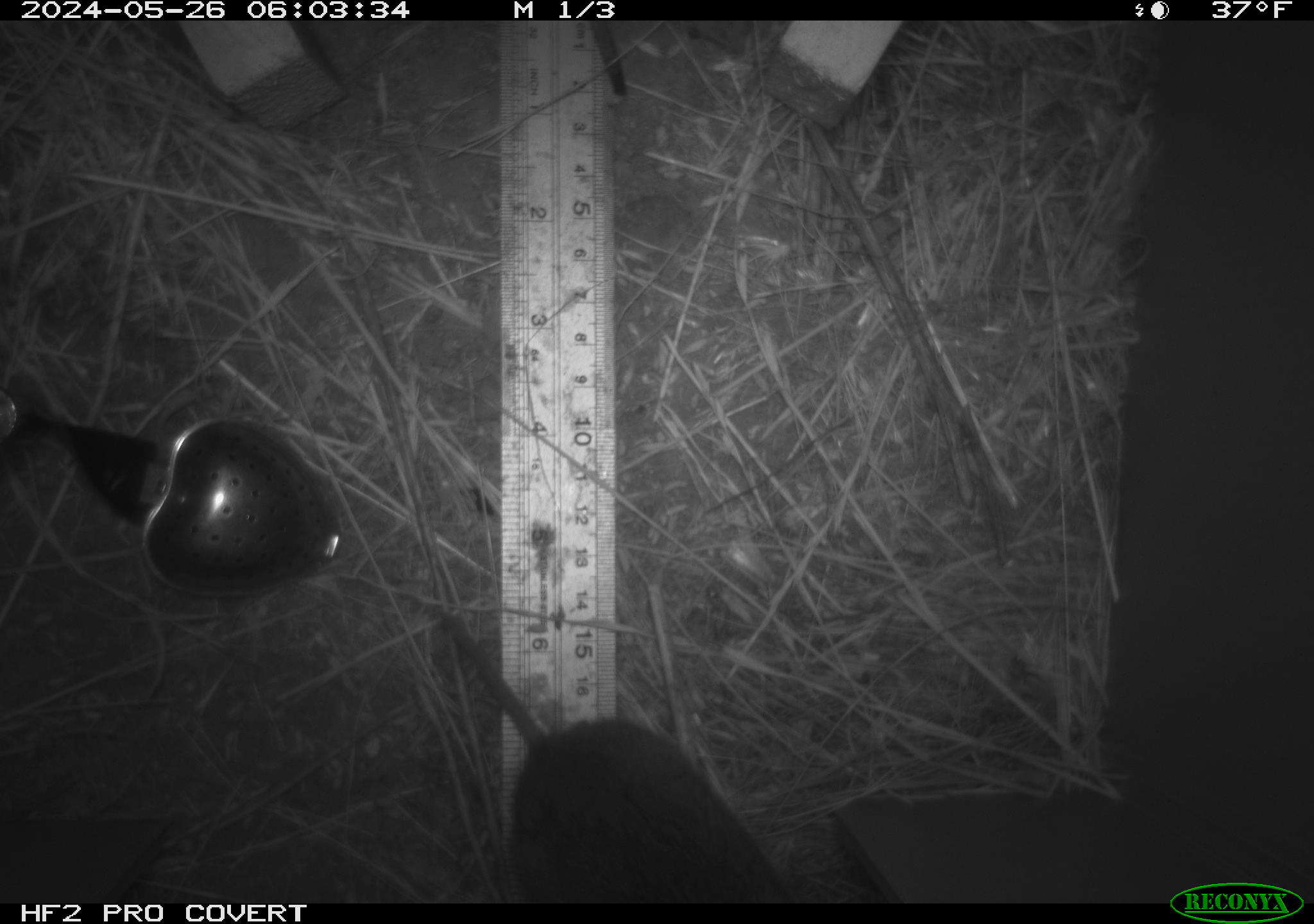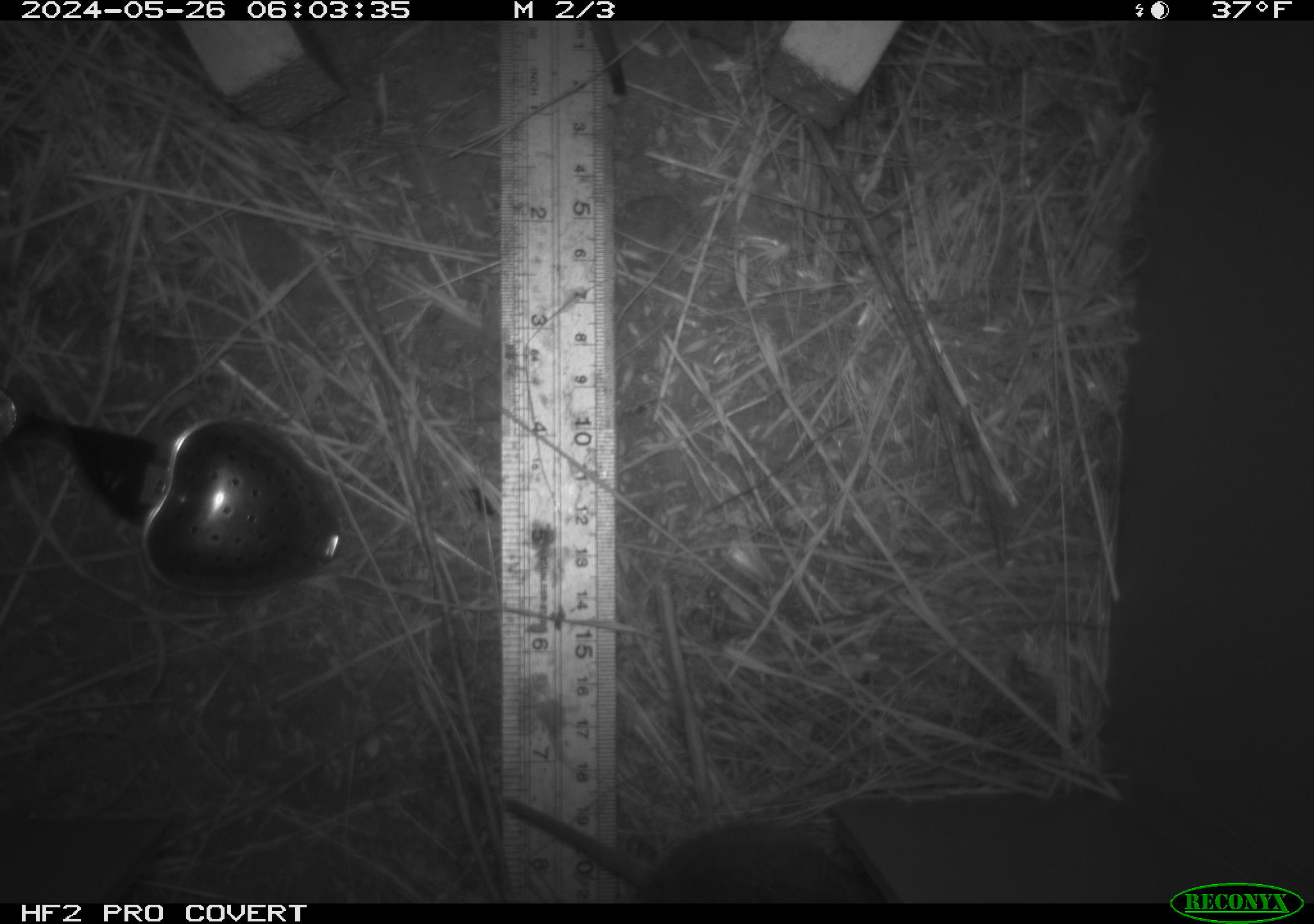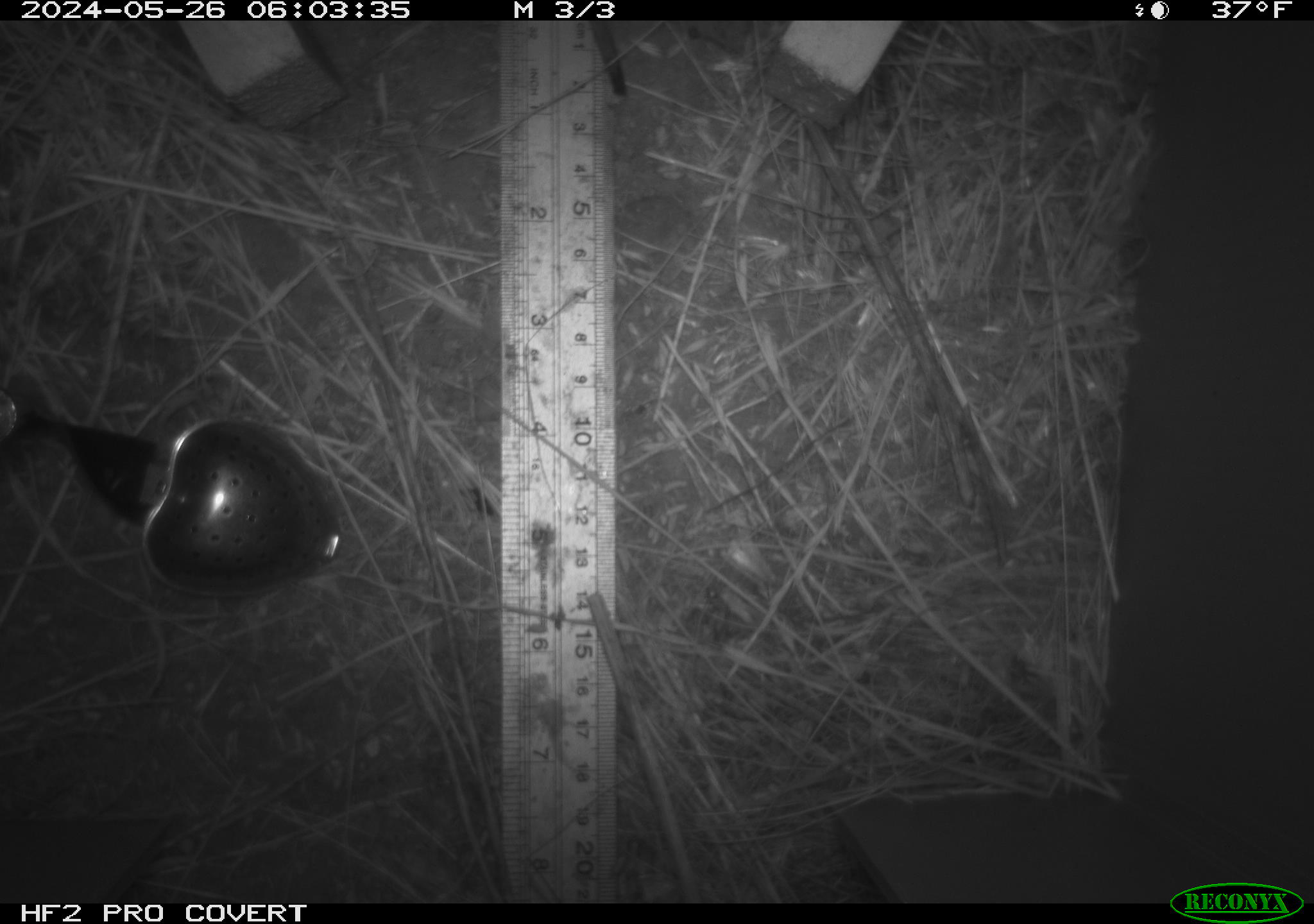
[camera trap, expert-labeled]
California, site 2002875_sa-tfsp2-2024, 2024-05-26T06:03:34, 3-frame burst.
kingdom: Animalia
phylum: Chordata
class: Mammalia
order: Rodentia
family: Cricetidae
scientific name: Arvicolinae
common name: voles, lemmings, and muskrats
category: arvicolinae subfamily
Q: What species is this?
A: Arvicolinae subfamily (voles, lemmings, and muskrats) (Arvicolinae).